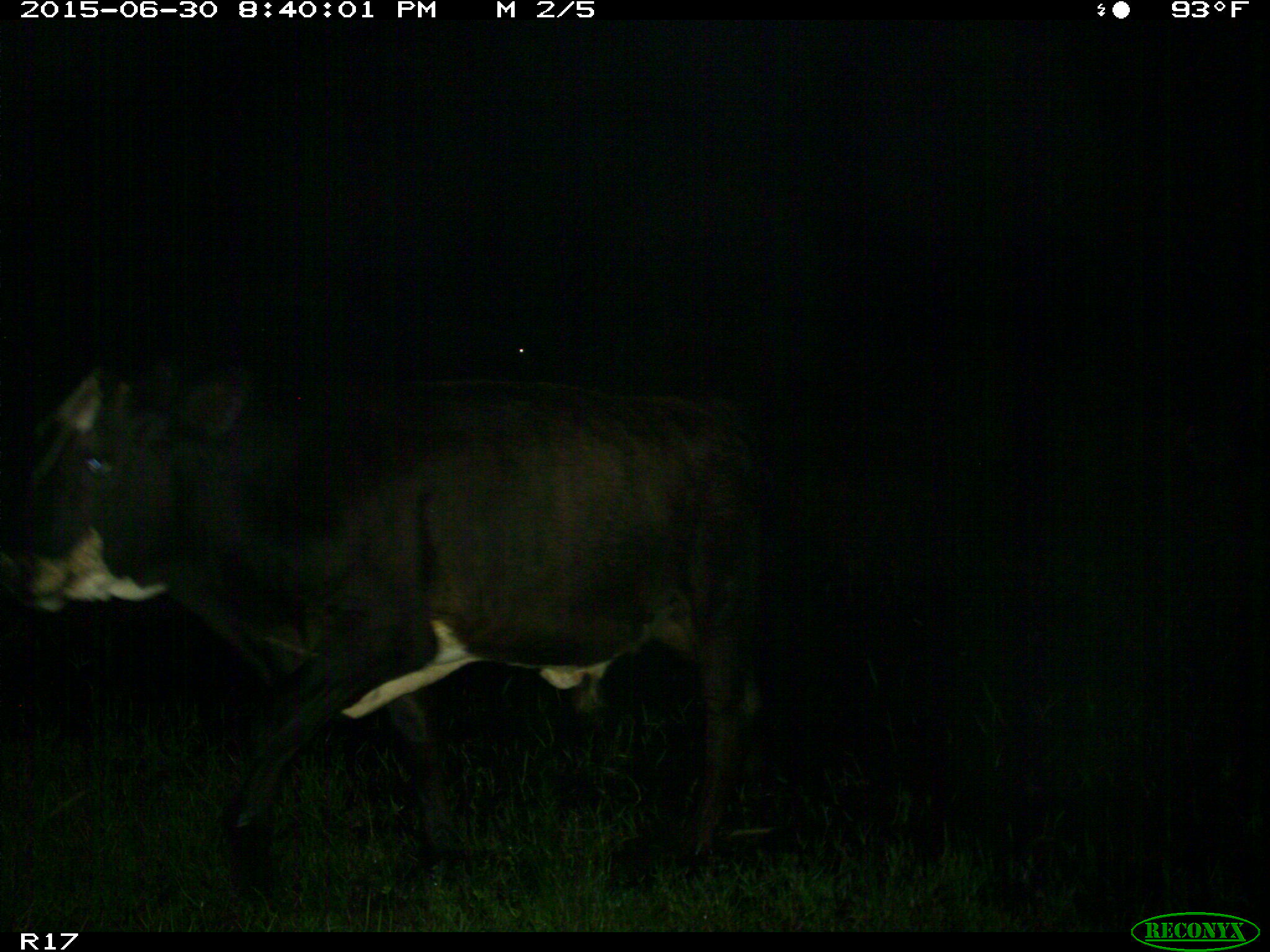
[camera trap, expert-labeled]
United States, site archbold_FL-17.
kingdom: Animalia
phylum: Chordata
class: Mammalia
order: Artiodactyla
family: Bovidae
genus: Bos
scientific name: Bos taurus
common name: domestic cow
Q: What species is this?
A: Bos taurus (domestic cow).